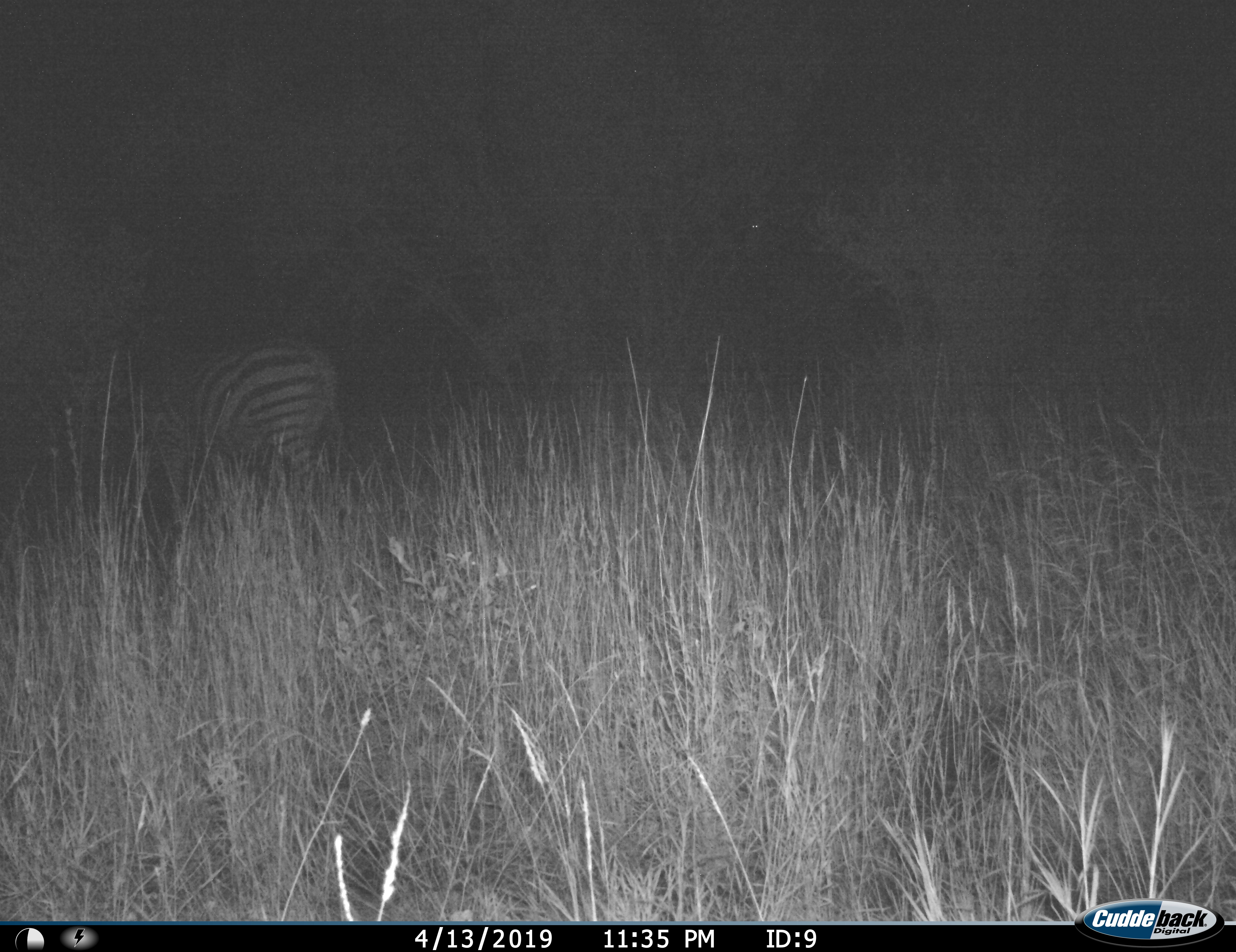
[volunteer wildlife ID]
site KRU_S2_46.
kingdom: Animalia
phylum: Chordata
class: Mammalia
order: Perissodactyla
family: Equidae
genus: Equus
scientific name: Equus quagga burchellii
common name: burchell's zebra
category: zebraburchells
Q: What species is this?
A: Zebraburchells (burchell's zebra) (Equus quagga burchellii).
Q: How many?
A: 1.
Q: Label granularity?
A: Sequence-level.